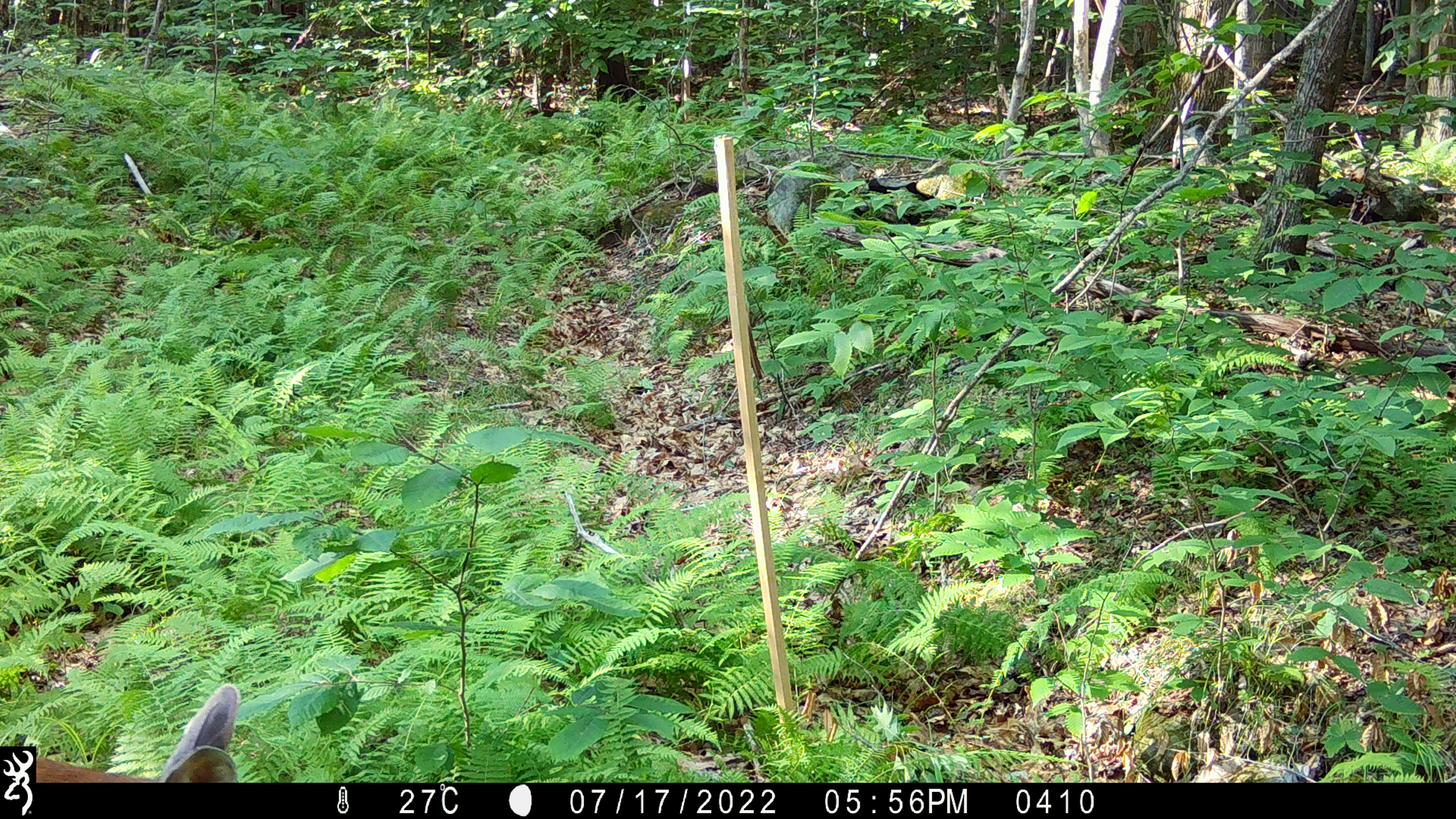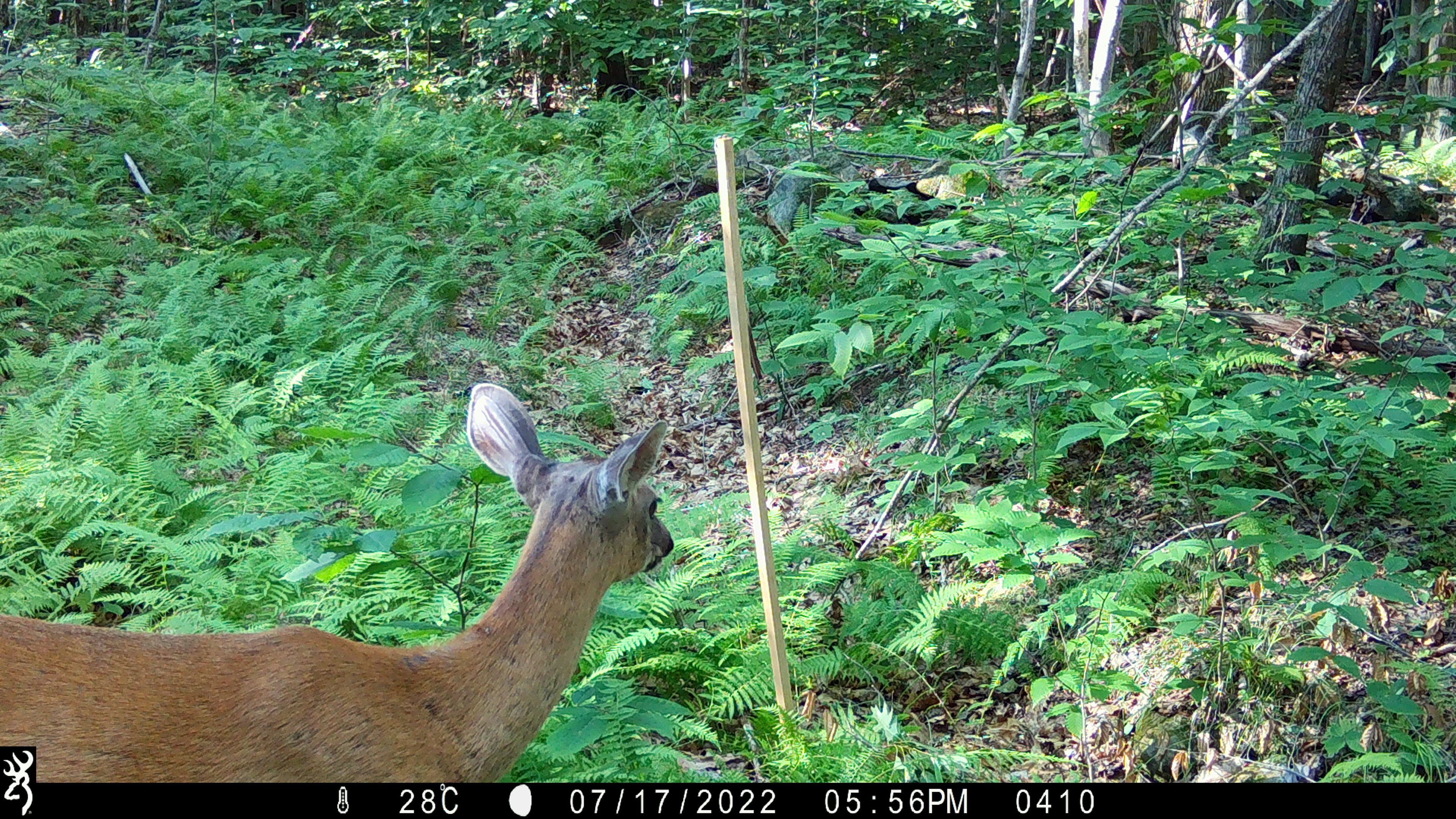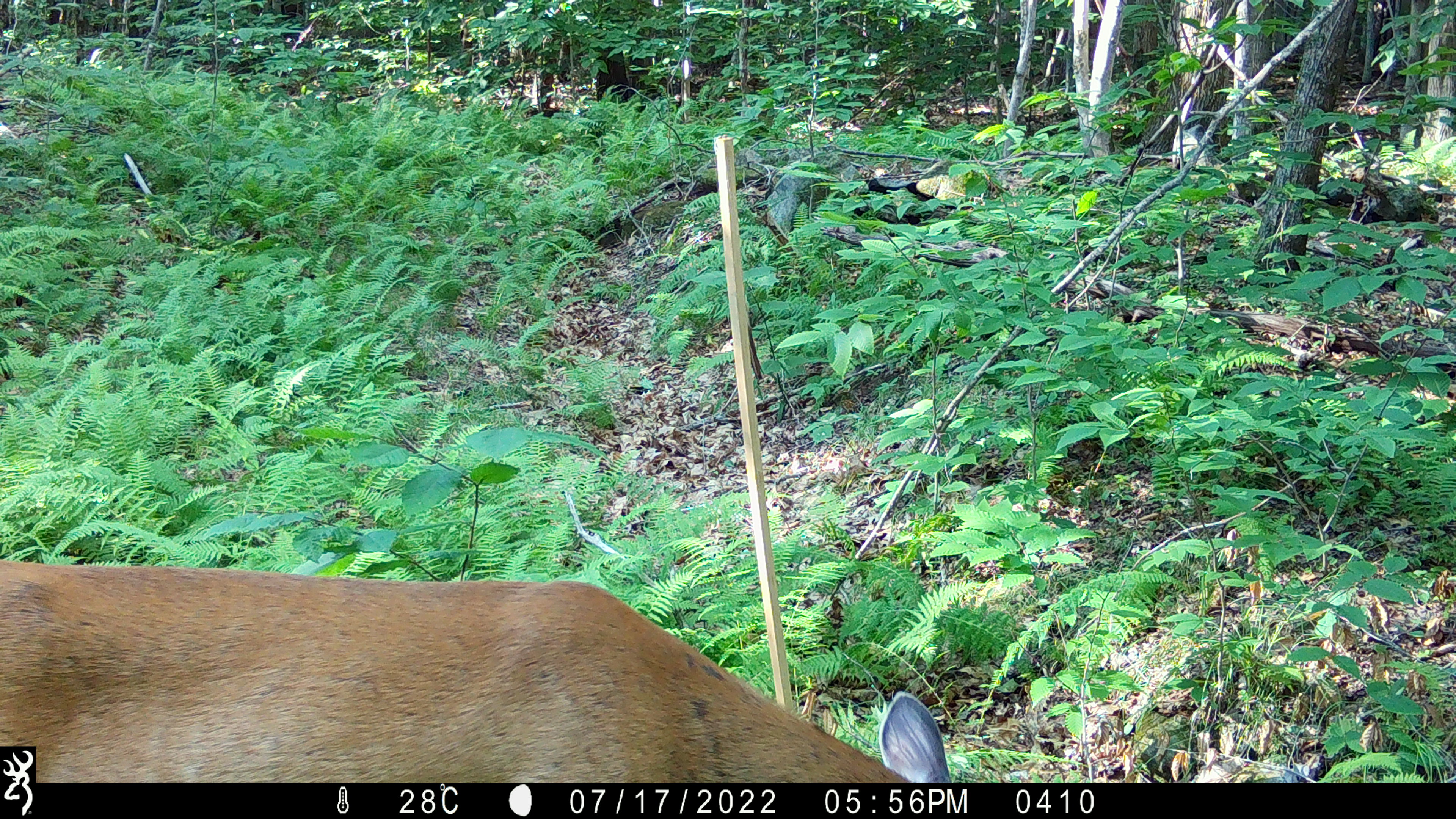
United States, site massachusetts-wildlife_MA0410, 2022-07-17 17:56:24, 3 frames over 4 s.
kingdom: Animalia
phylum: Chordata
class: Mammalia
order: Artiodactyla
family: Cervidae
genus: Odocoileus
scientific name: Odocoileus virginianus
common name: white-tailed deer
White-tailed deer (Odocoileus virginianus).